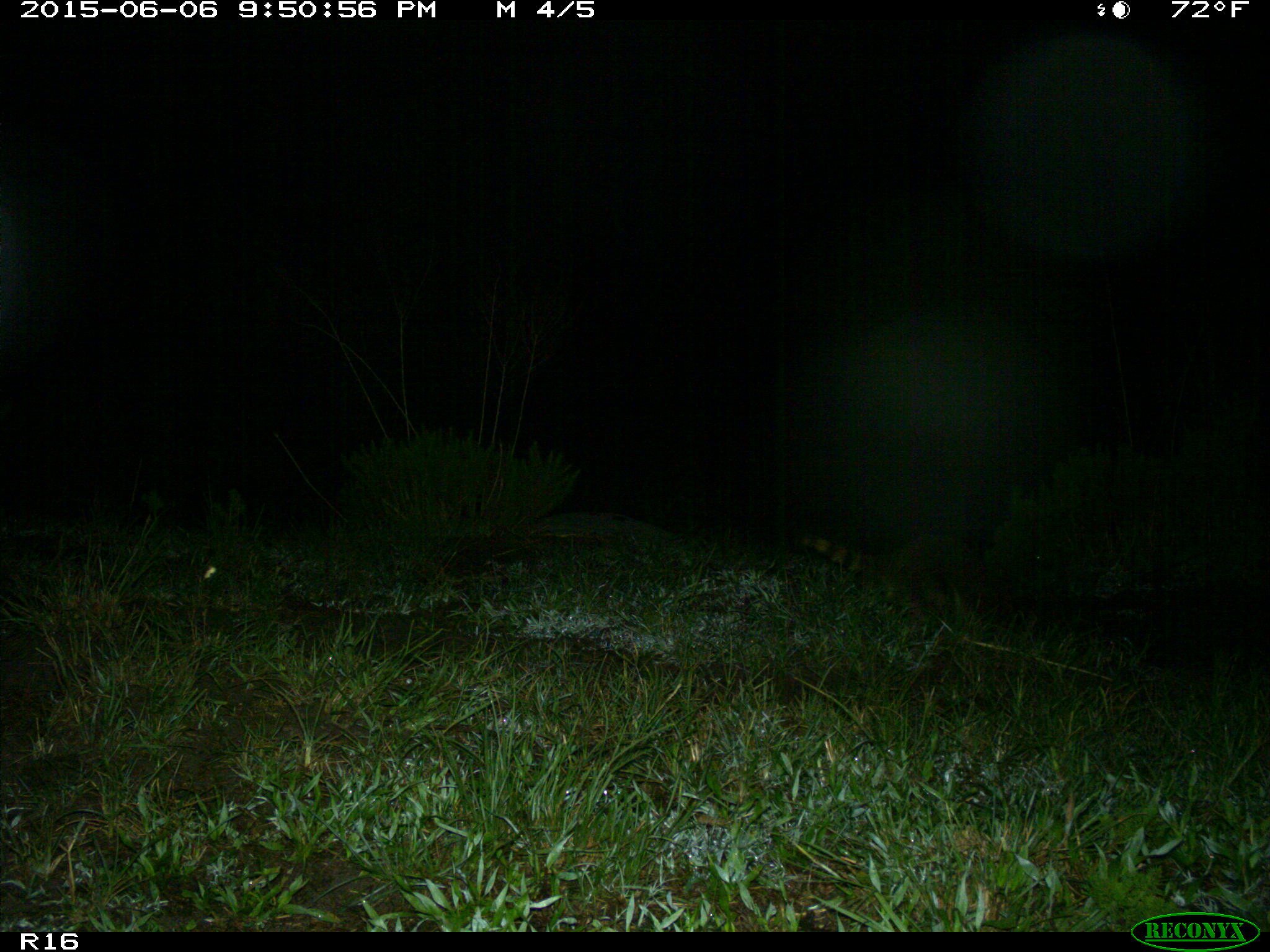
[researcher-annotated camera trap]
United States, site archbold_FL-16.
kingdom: Animalia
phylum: Chordata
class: Mammalia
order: Carnivora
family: Procyonidae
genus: Procyon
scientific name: Procyon lotor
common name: common raccoon